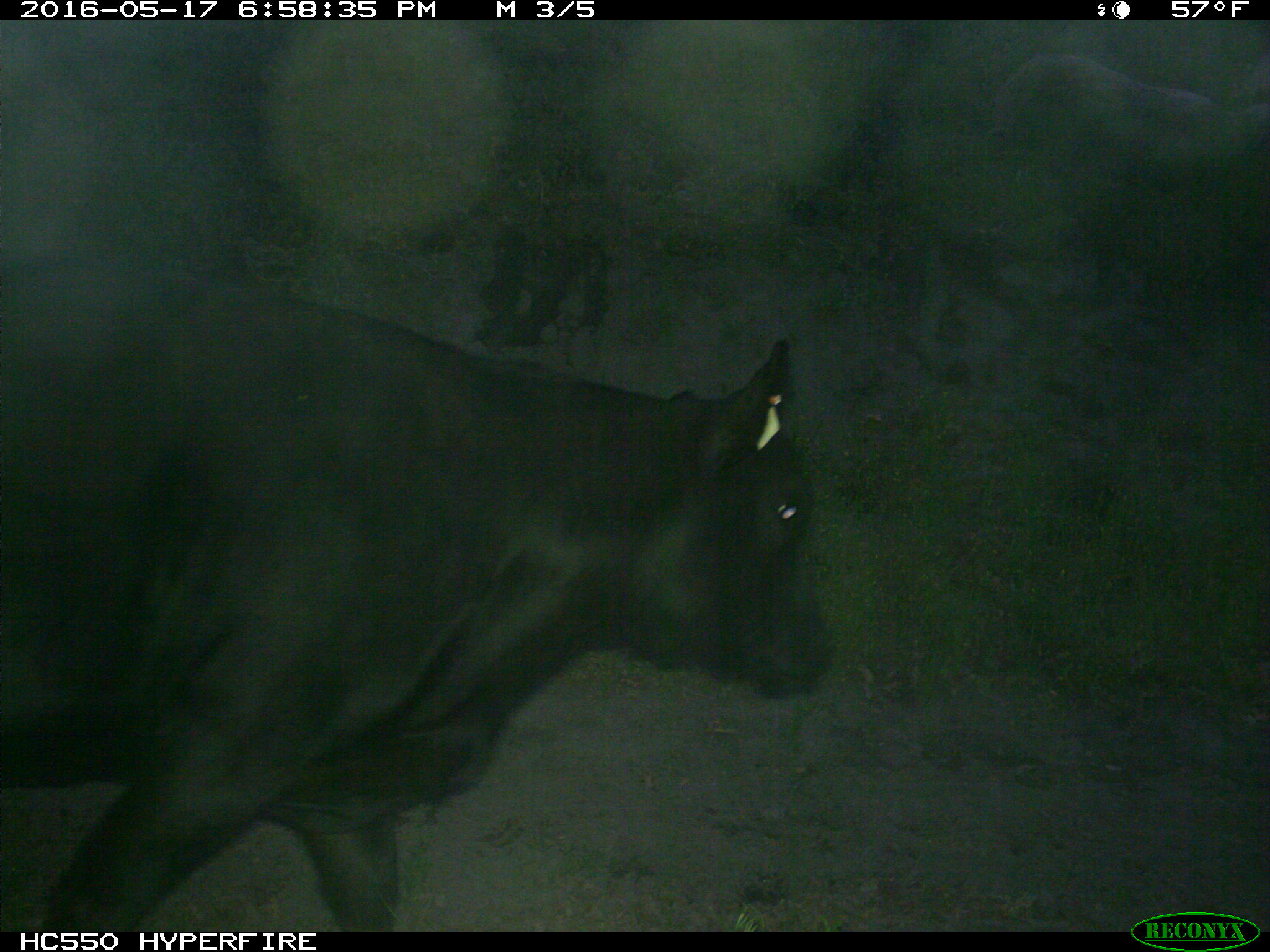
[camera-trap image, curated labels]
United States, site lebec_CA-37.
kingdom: Animalia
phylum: Chordata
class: Mammalia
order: Artiodactyla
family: Bovidae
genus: Bos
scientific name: Bos taurus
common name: domestic cow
Bos taurus (domestic cow).